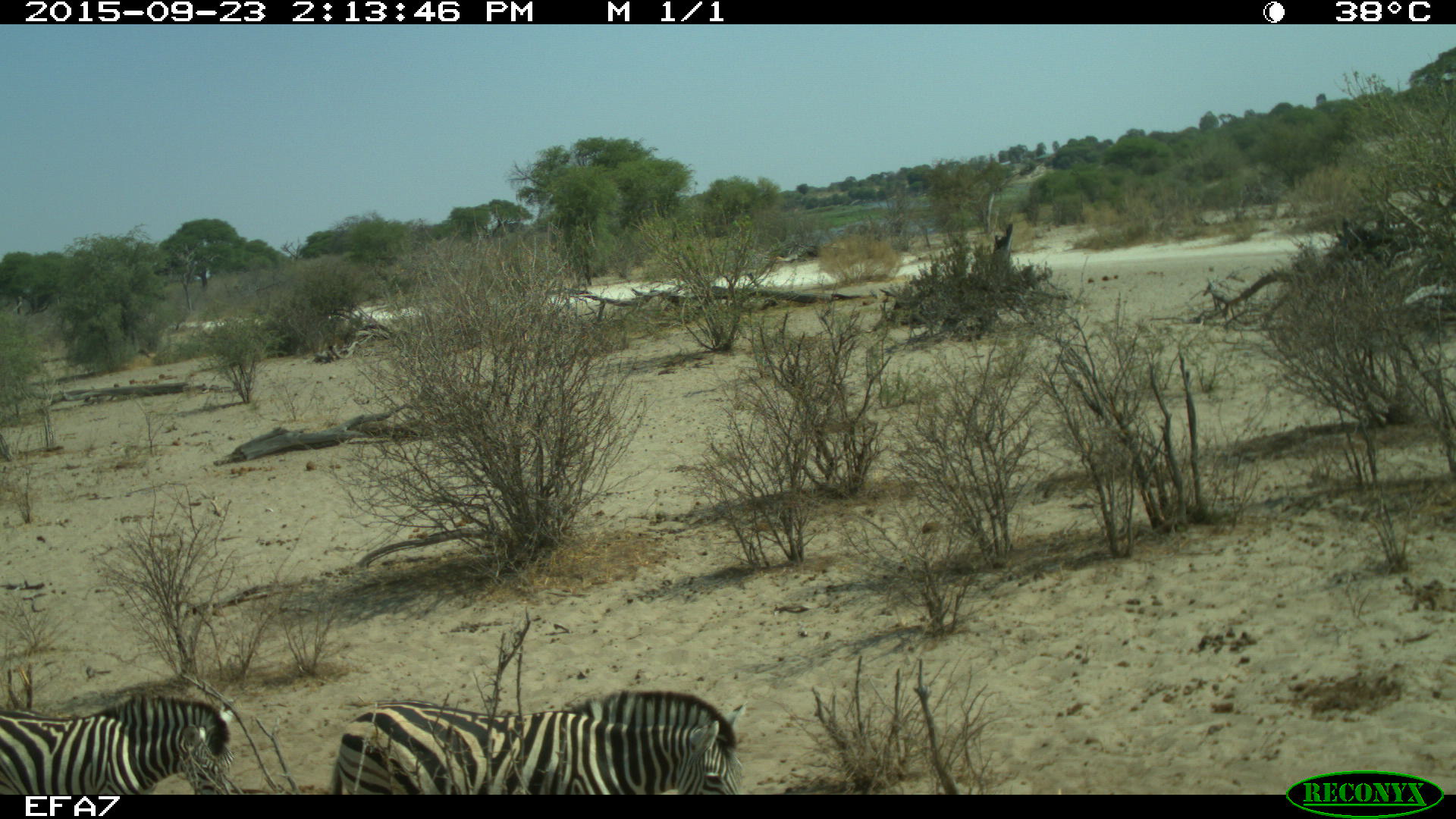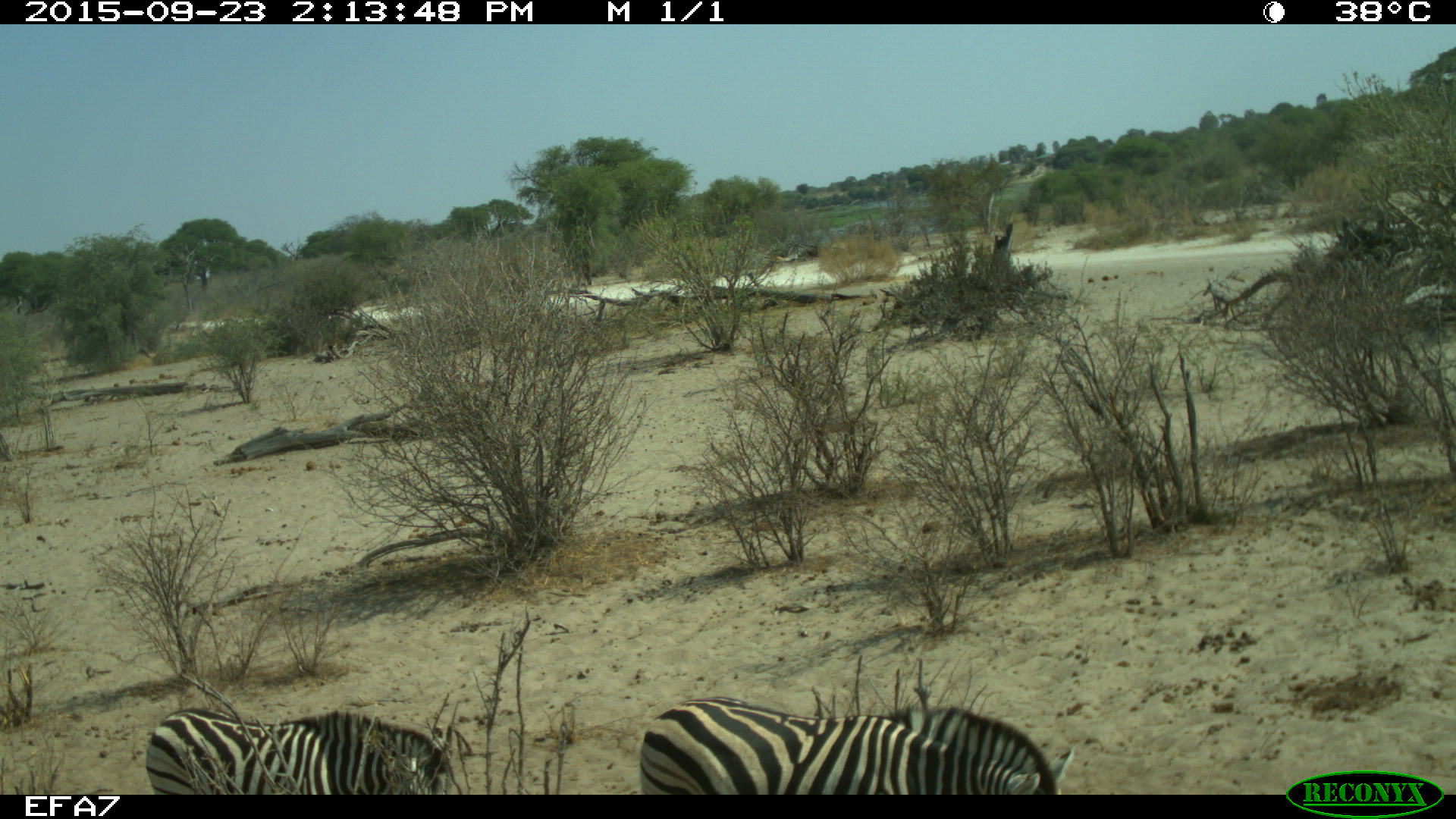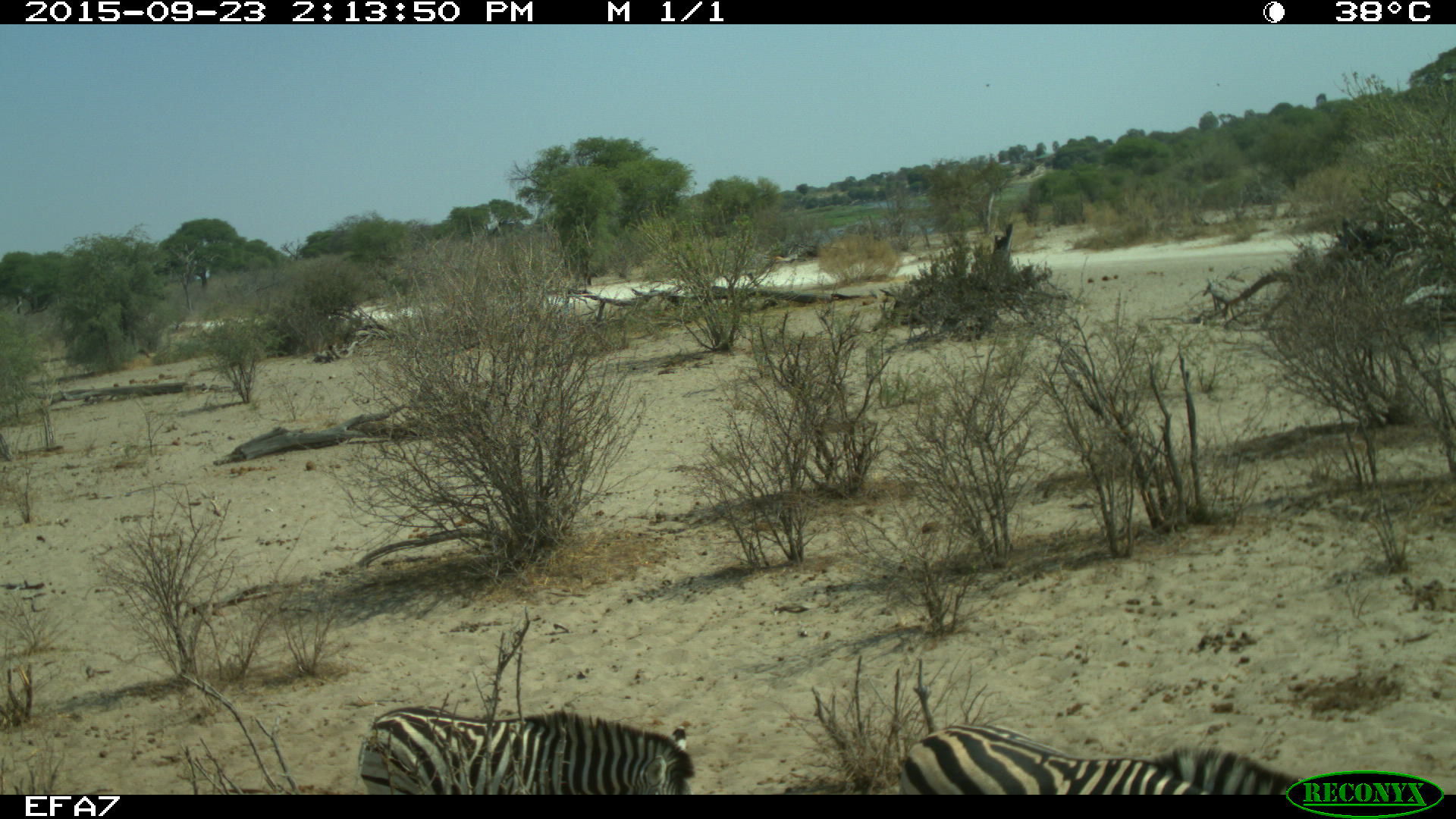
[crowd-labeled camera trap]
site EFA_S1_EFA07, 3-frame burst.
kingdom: Animalia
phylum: Chordata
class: Mammalia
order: Perissodactyla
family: Equidae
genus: Equus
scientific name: Equus quagga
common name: plains zebra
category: zebraplains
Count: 2.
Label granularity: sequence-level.